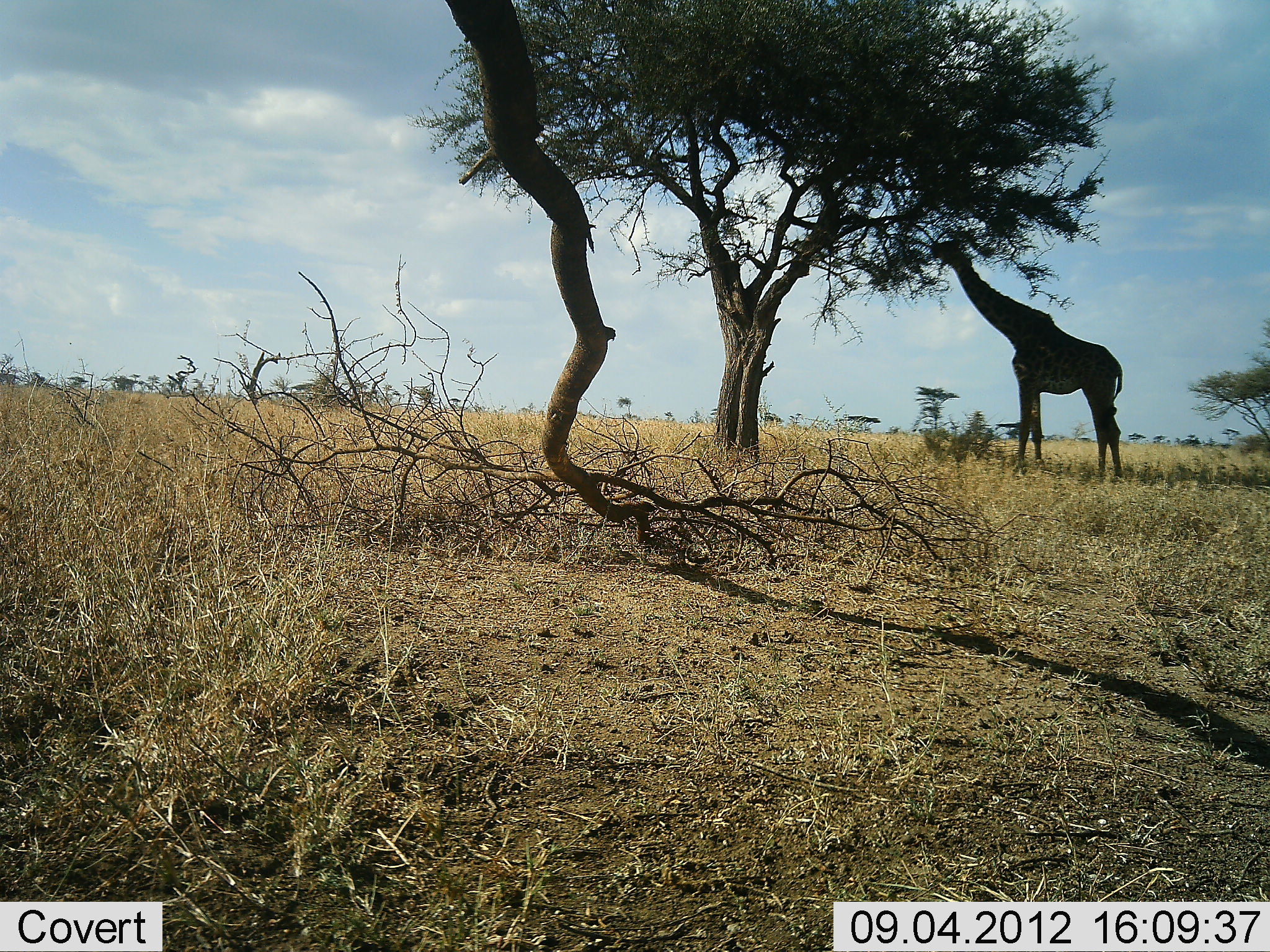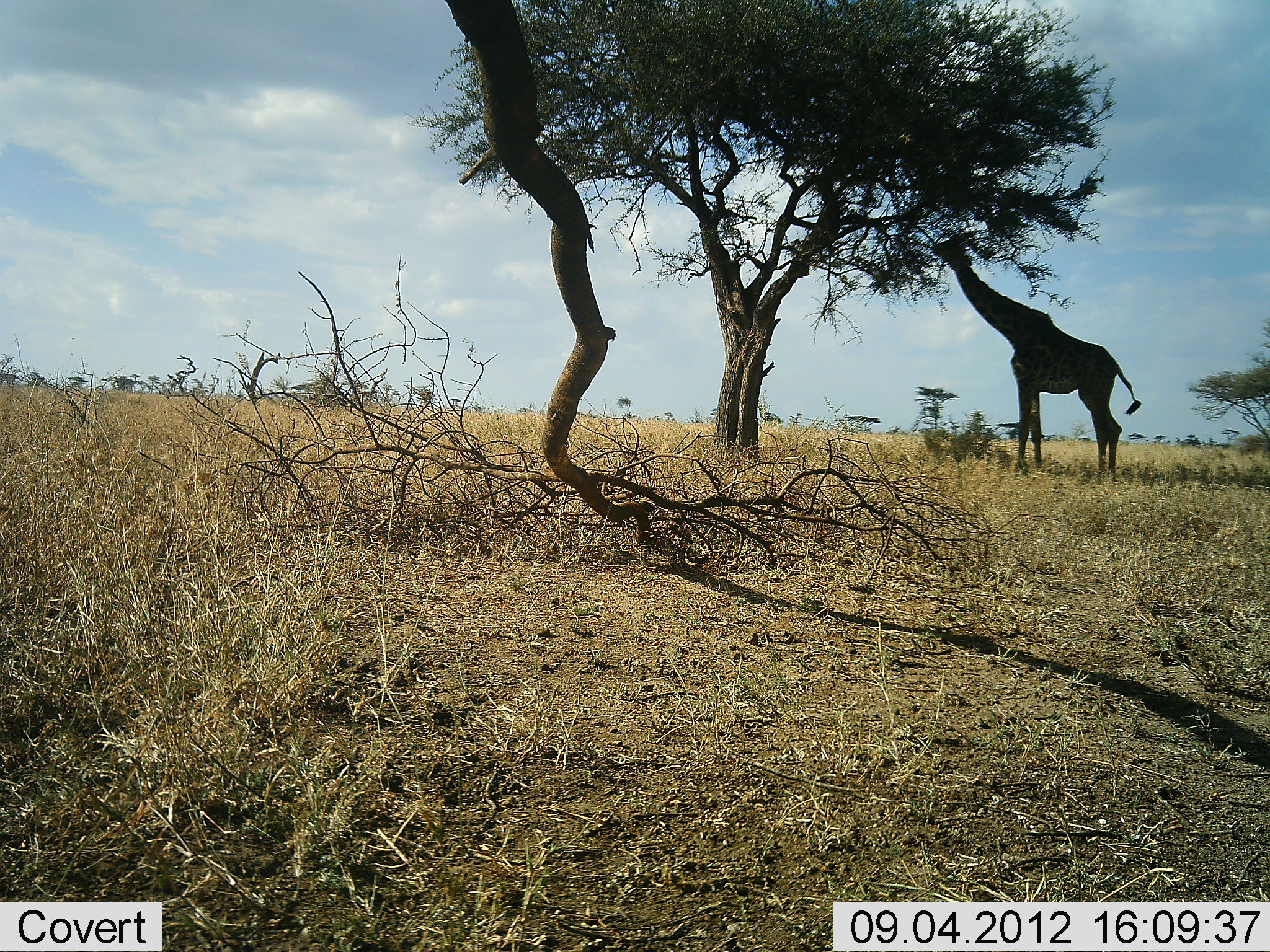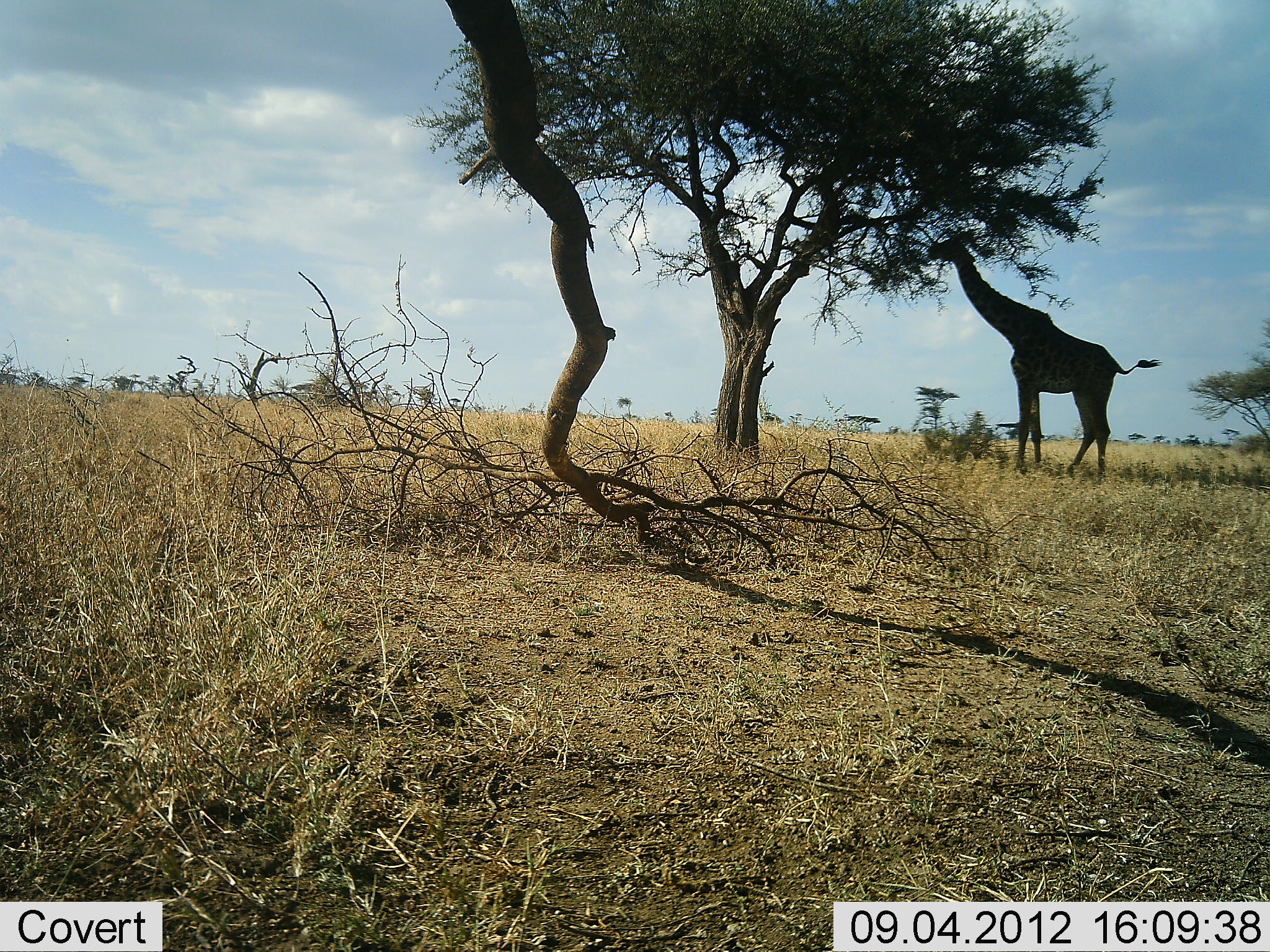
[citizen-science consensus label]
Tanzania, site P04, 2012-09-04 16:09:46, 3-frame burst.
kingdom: Animalia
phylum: Chordata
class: Mammalia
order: Artiodactyla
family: Giraffidae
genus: Giraffa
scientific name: Giraffa camelopardalis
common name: giraffe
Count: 1.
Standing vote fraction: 60%.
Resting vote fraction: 0%.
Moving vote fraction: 0%.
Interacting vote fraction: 0%.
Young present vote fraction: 0%.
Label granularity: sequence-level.